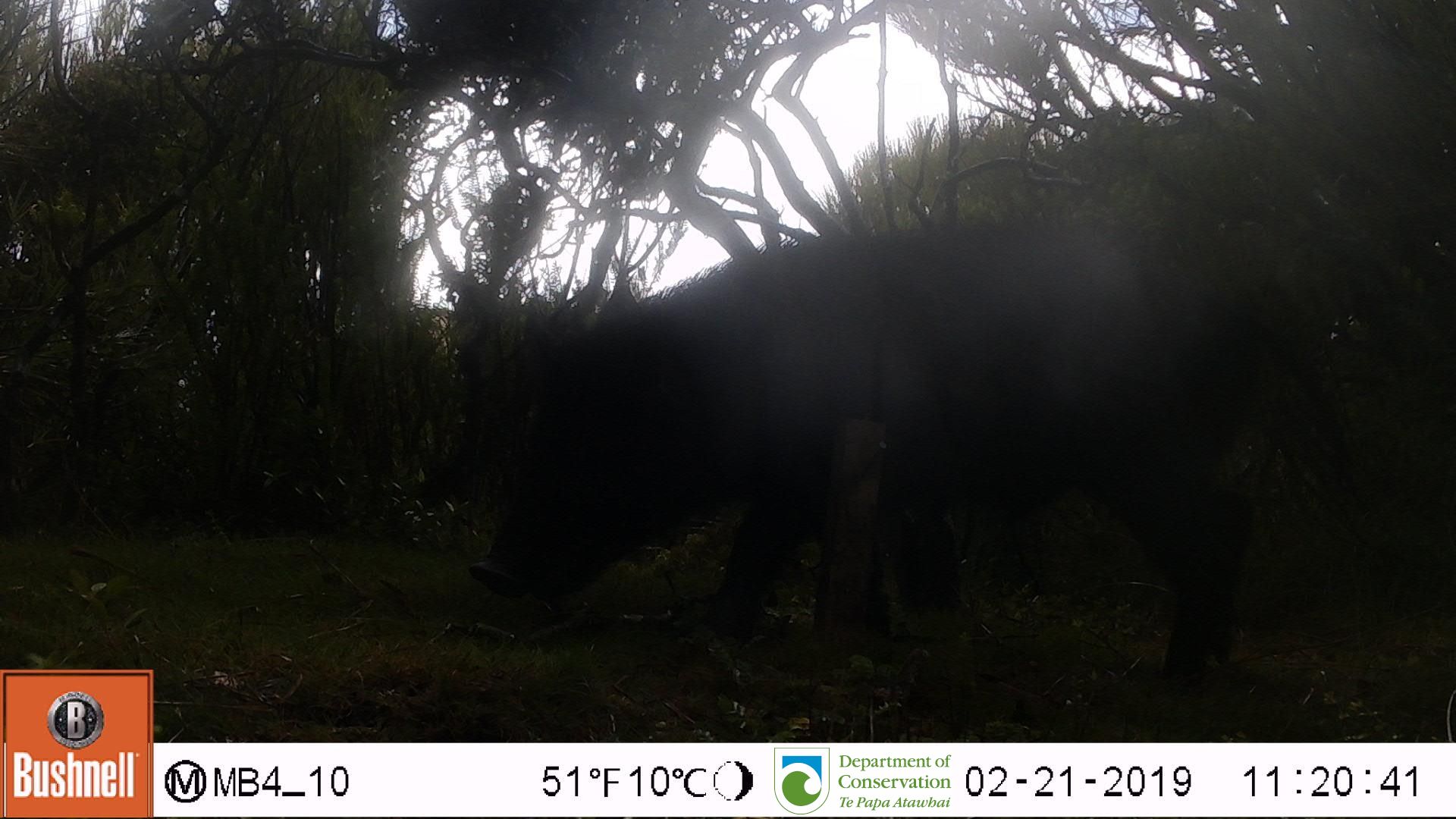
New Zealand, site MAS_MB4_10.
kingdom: Animalia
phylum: Chordata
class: Mammalia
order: Artiodactyla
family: Suidae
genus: Sus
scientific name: Sus scrofa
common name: pig